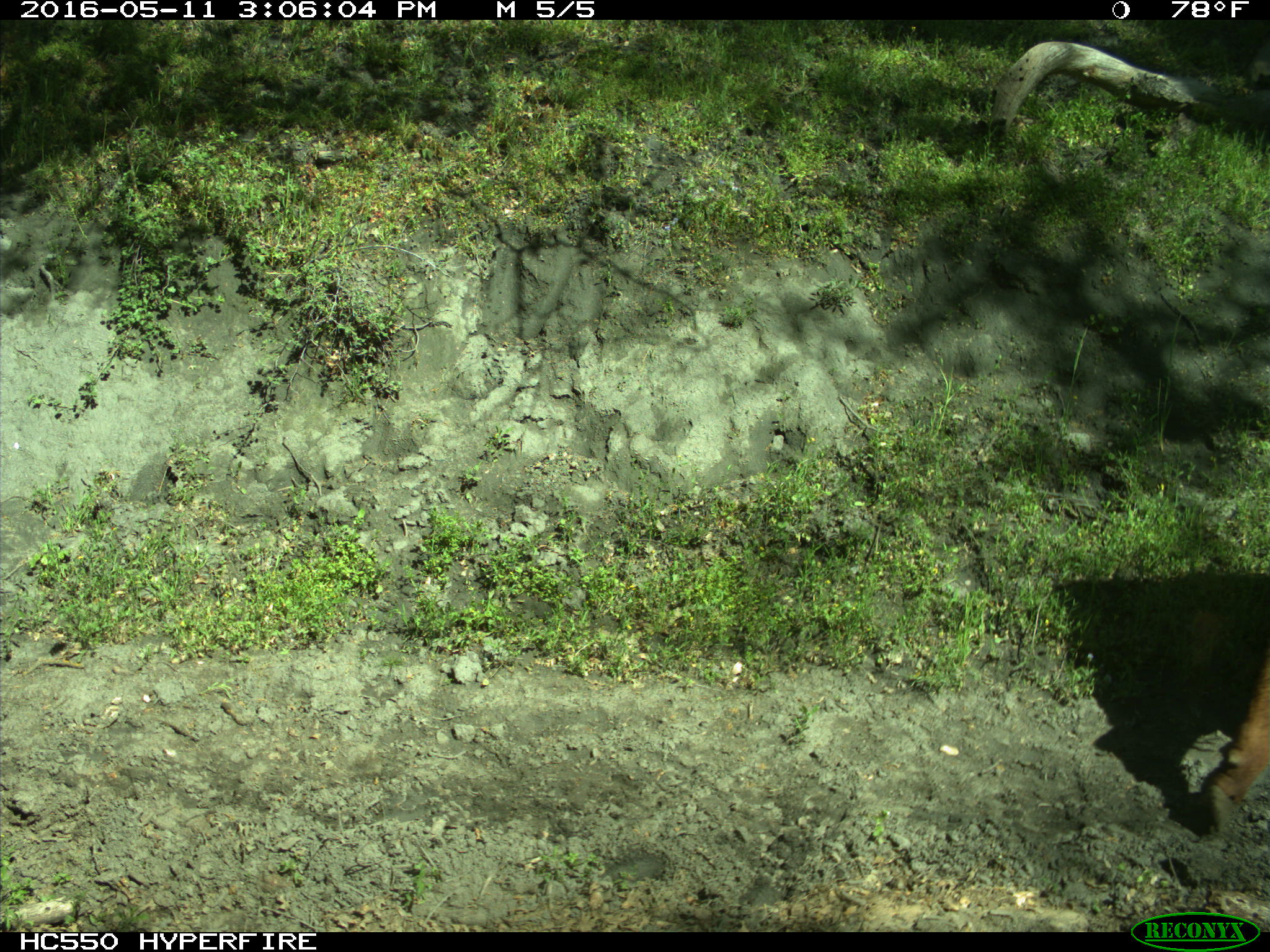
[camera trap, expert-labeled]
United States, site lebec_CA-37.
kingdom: Animalia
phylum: Chordata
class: Mammalia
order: Artiodactyla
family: Bovidae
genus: Bos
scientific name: Bos taurus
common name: domestic cow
Bos taurus (domestic cow).